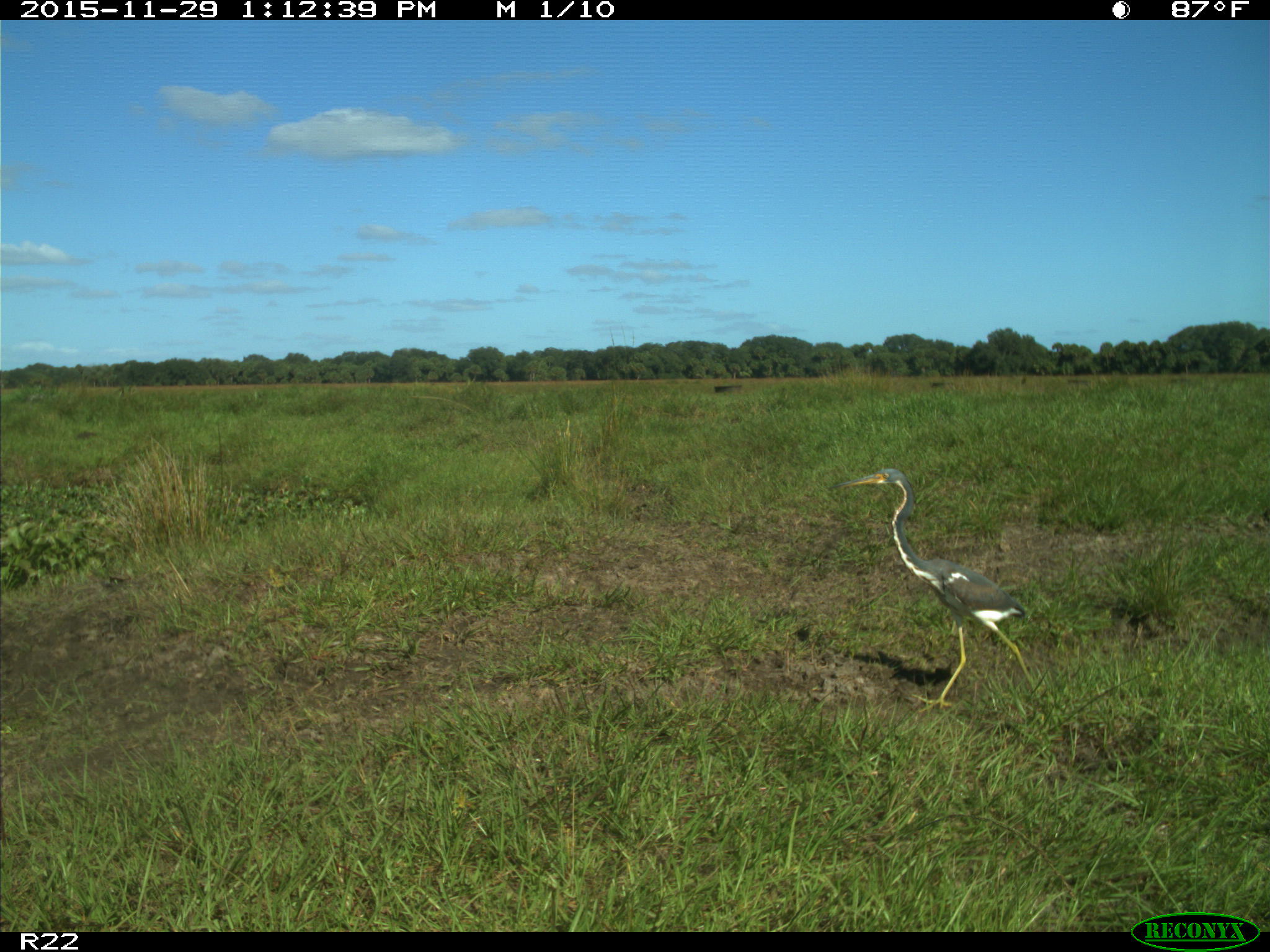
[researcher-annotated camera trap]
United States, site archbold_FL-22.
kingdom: Animalia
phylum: Chordata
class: Aves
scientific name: Aves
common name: birds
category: unidentified bird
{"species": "unidentified bird (birds) (Aves)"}